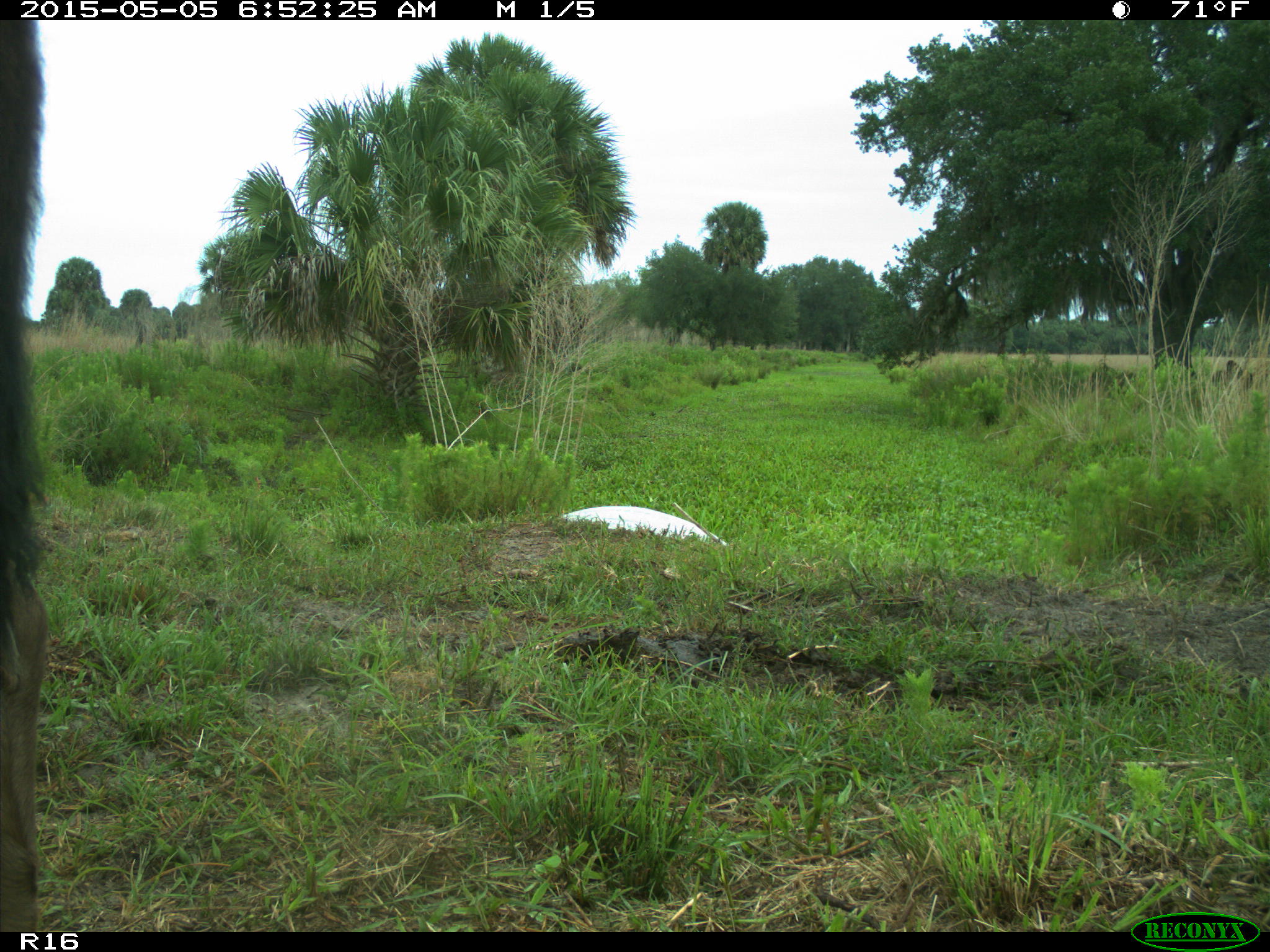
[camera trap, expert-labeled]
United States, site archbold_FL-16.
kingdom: Animalia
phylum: Chordata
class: Mammalia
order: Artiodactyla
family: Bovidae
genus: Bos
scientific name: Bos taurus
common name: domestic cow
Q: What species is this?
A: Bos taurus (domestic cow).